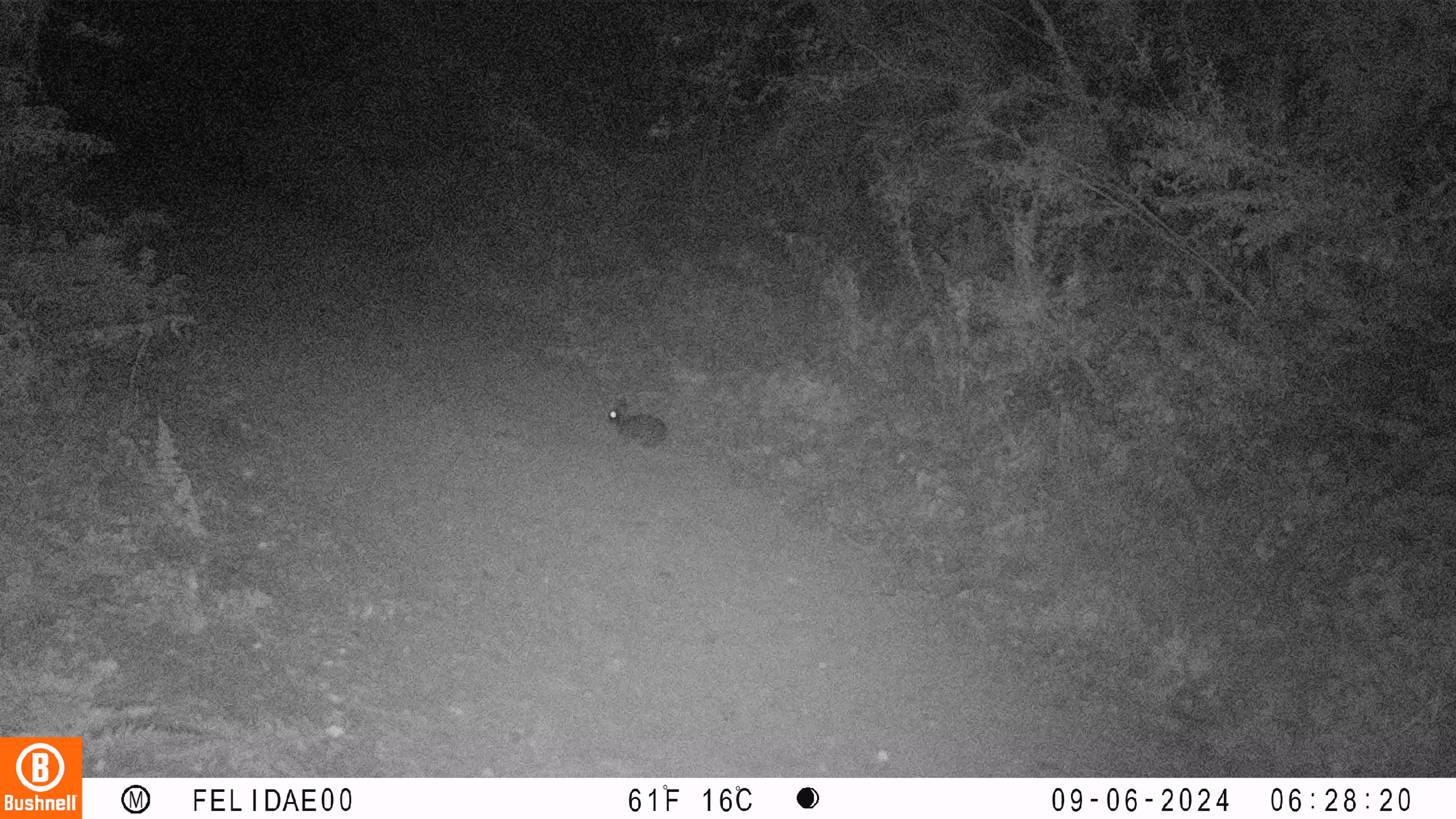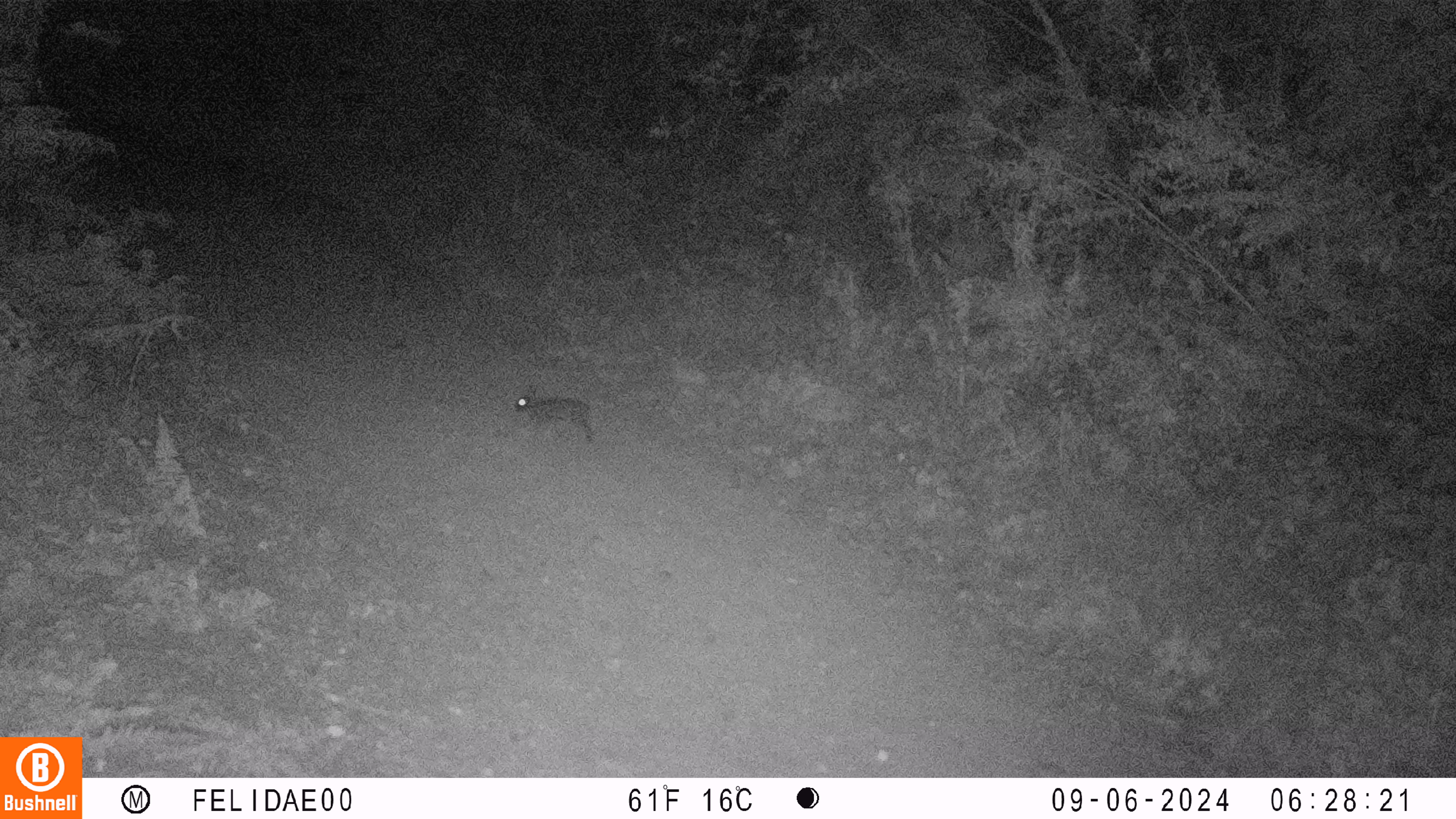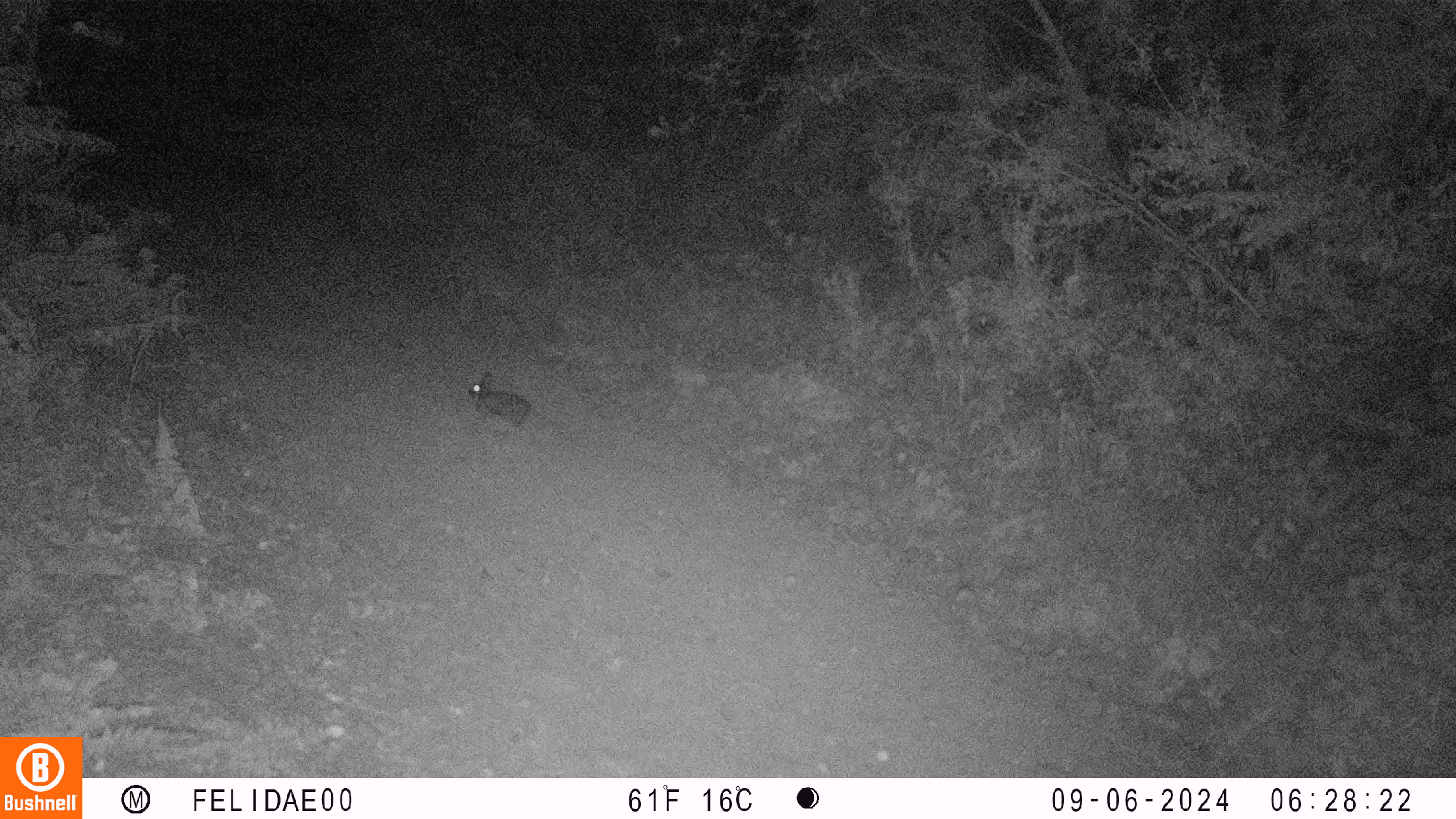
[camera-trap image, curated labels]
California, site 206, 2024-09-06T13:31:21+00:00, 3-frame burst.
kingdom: Animalia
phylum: Chordata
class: Mammalia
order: Lagomorpha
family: Leporidae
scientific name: Leporidae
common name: rabbit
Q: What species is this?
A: Rabbit (Leporidae).